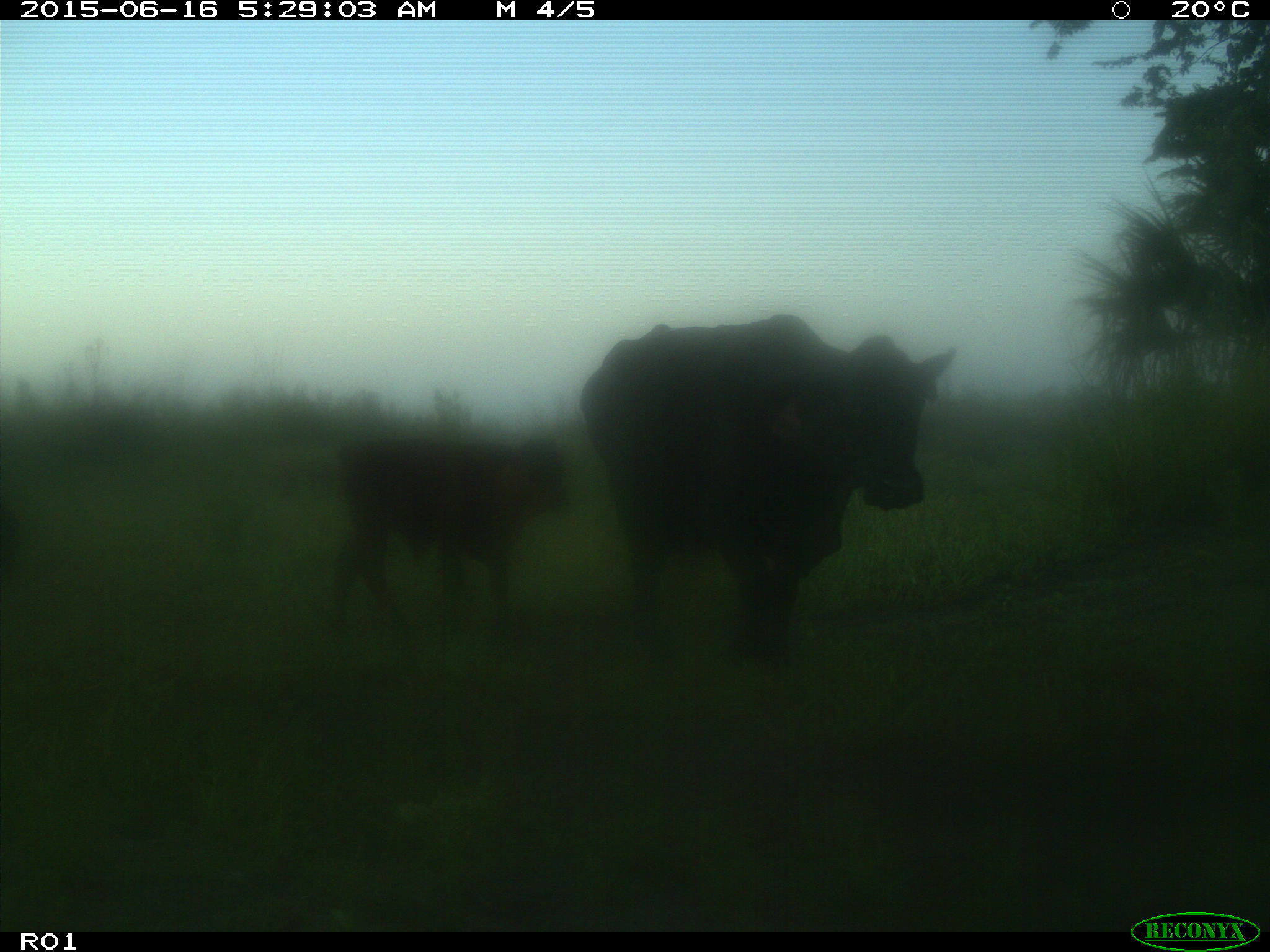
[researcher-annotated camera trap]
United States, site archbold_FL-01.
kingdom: Animalia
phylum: Chordata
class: Mammalia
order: Artiodactyla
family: Bovidae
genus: Bos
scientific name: Bos taurus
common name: domestic cow